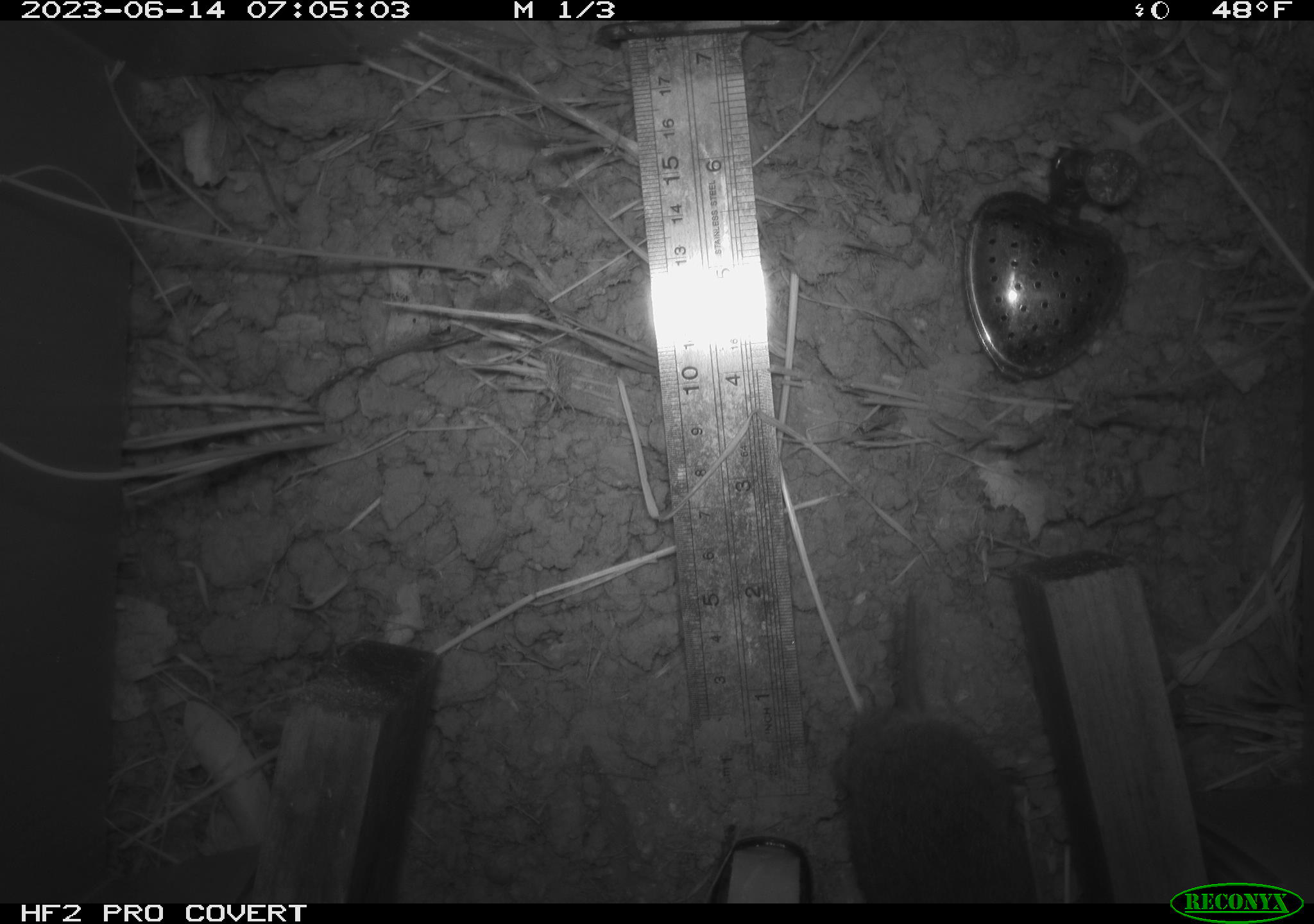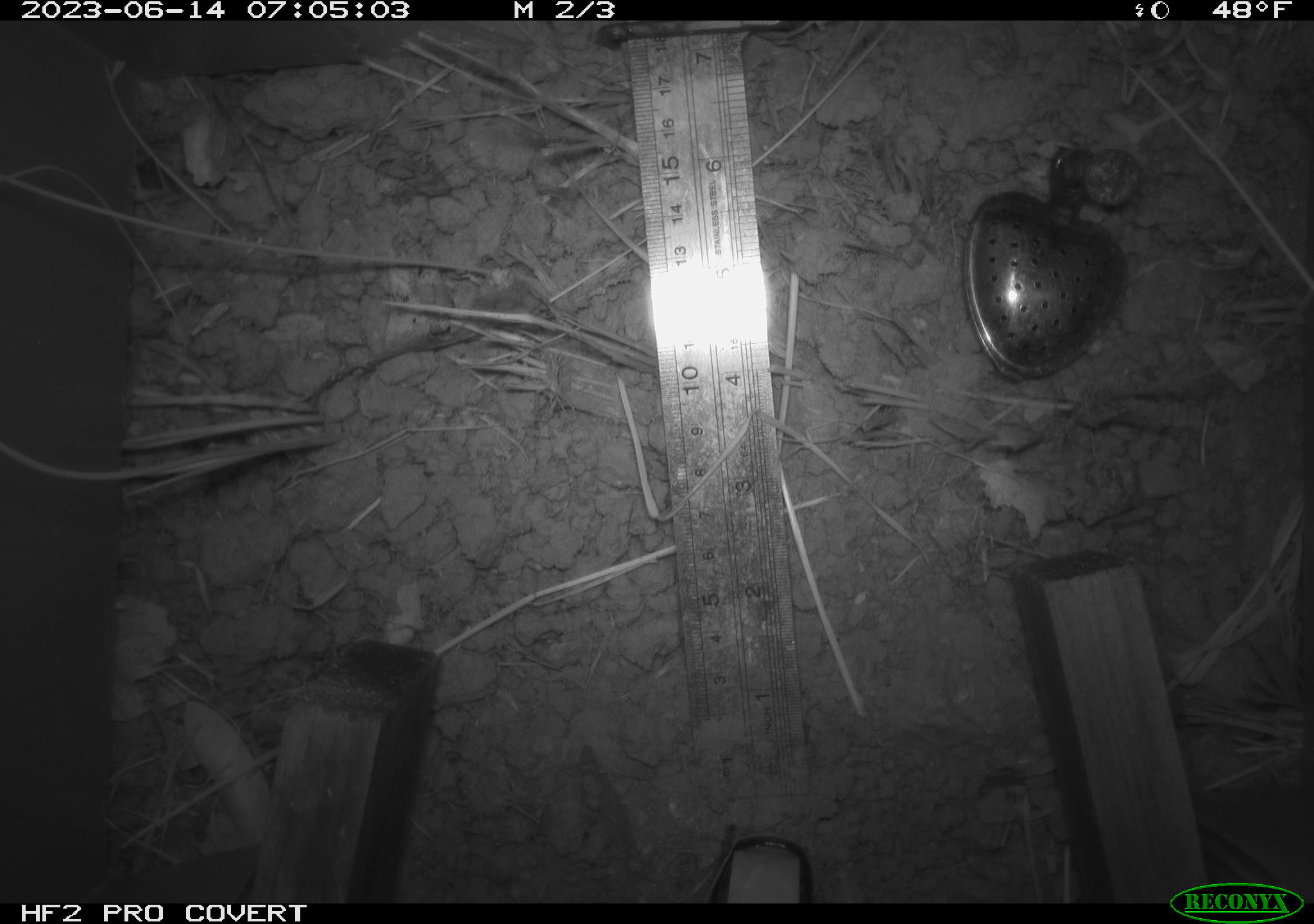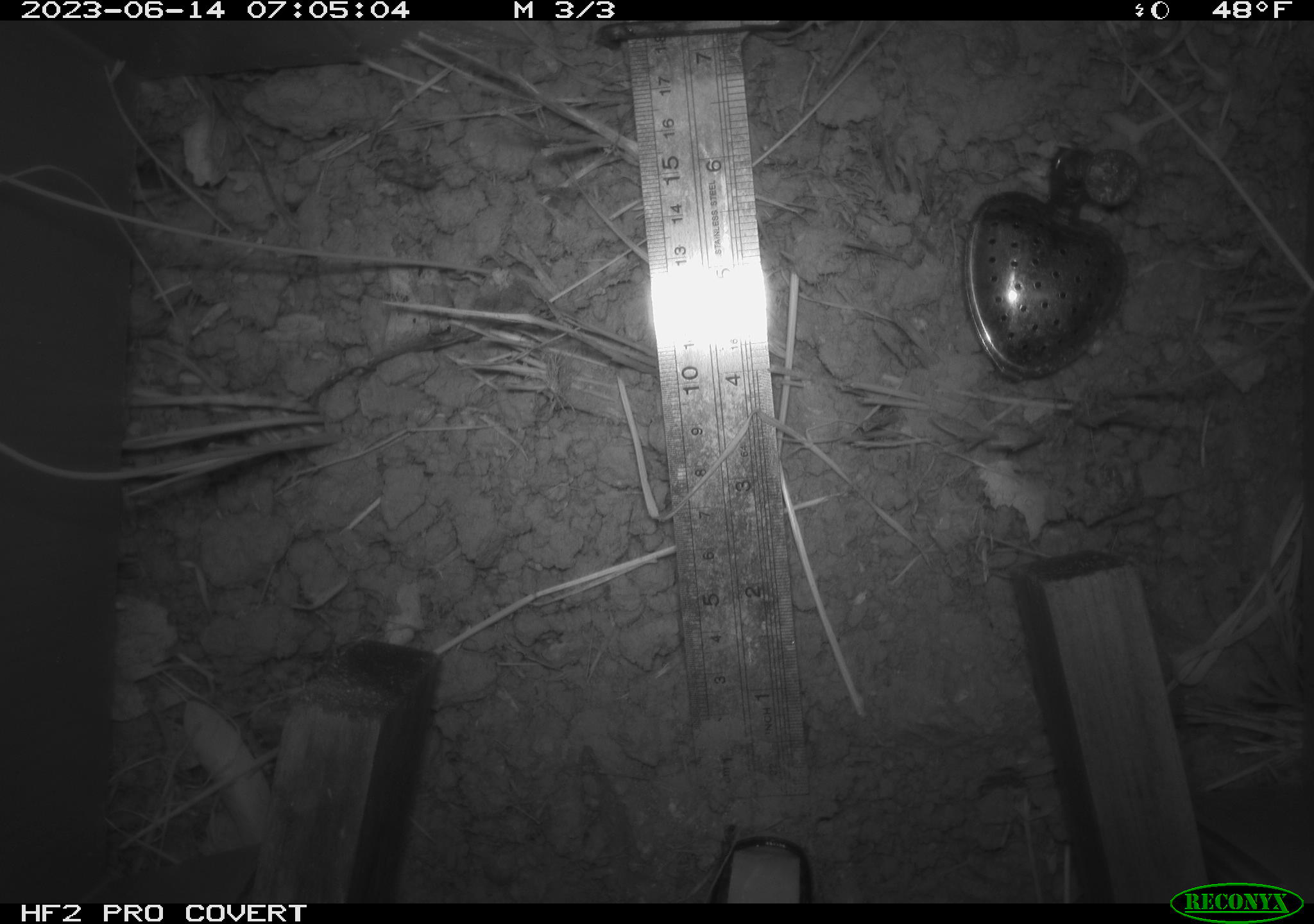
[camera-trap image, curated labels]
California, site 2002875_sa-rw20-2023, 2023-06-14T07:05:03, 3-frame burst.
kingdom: Animalia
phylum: Chordata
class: Mammalia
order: Rodentia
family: Cricetidae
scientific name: Arvicolinae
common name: voles, lemmings, and muskrats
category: arvicolinae subfamily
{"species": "arvicolinae subfamily (voles, lemmings, and muskrats) (Arvicolinae)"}